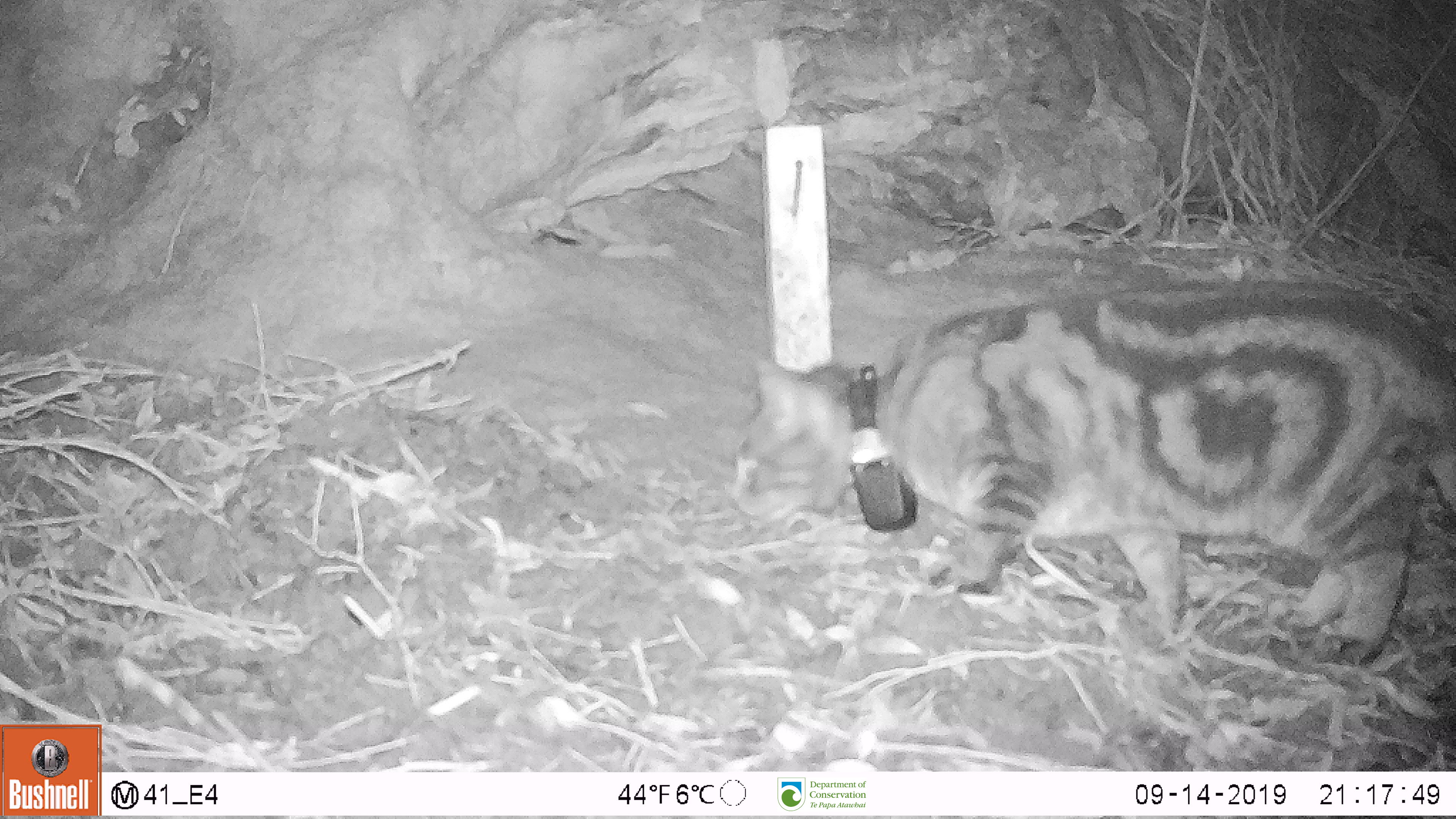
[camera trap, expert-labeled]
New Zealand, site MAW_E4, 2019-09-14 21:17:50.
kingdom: Animalia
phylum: Chordata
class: Mammalia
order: Carnivora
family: Felidae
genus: Felis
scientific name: Felis catus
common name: domestic cat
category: cat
Cat (domestic cat) (Felis catus).